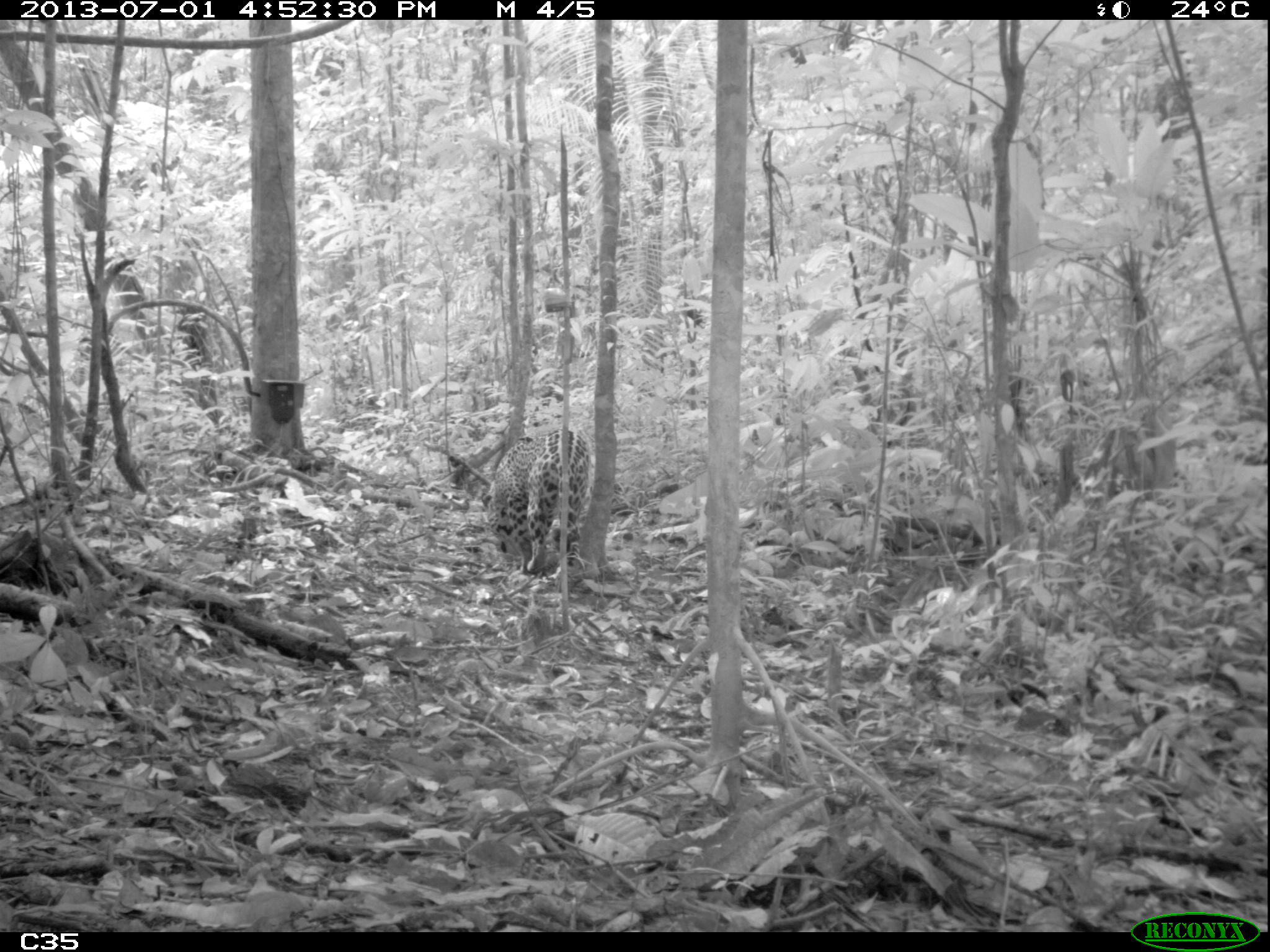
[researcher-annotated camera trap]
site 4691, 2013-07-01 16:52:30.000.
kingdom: Animalia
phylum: Chordata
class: Mammalia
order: Carnivora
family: Felidae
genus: Panthera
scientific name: Panthera onca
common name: jaguar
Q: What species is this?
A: Panthera onca (jaguar).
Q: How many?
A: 1.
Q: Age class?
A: Adult.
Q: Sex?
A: Female.